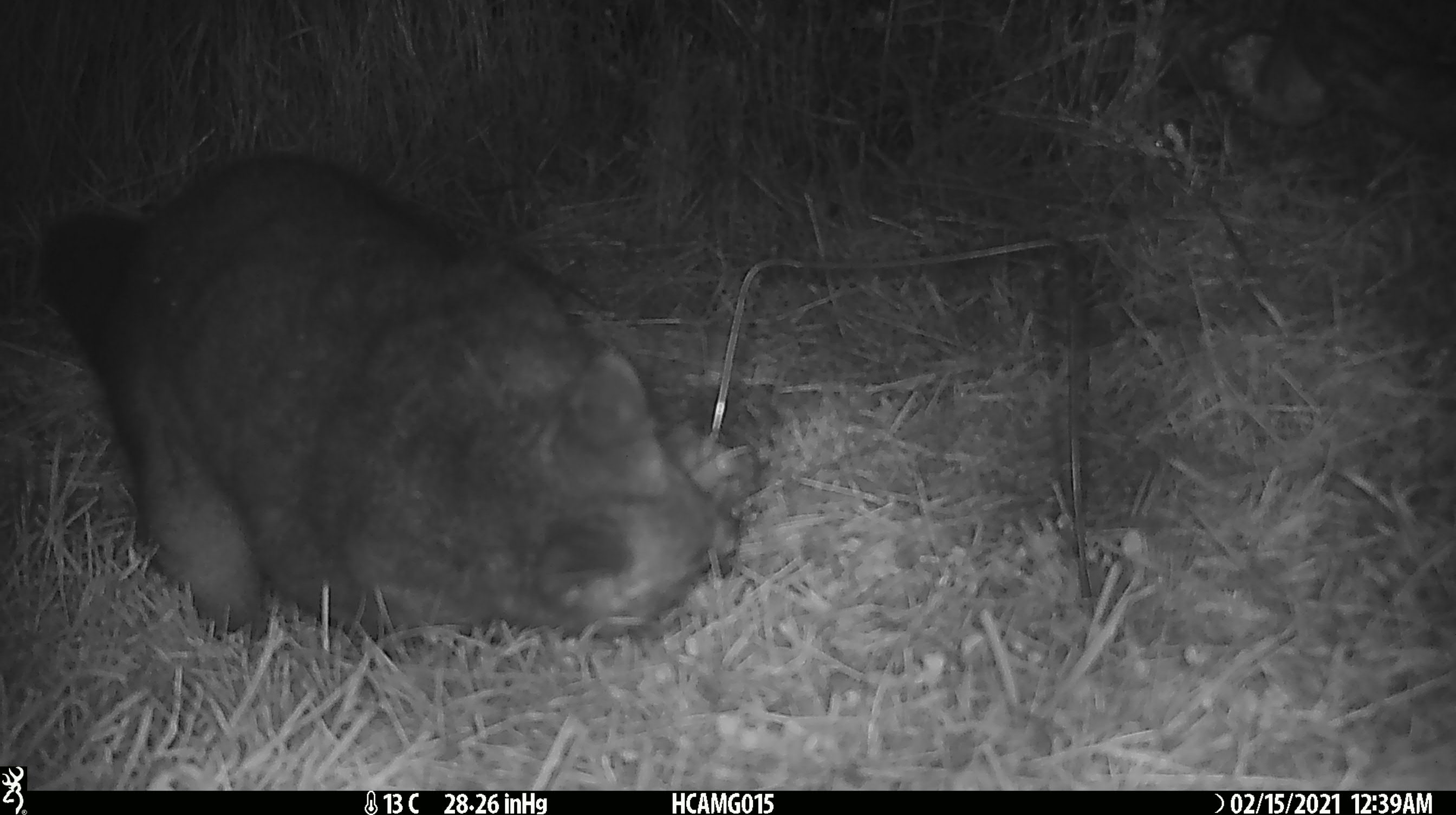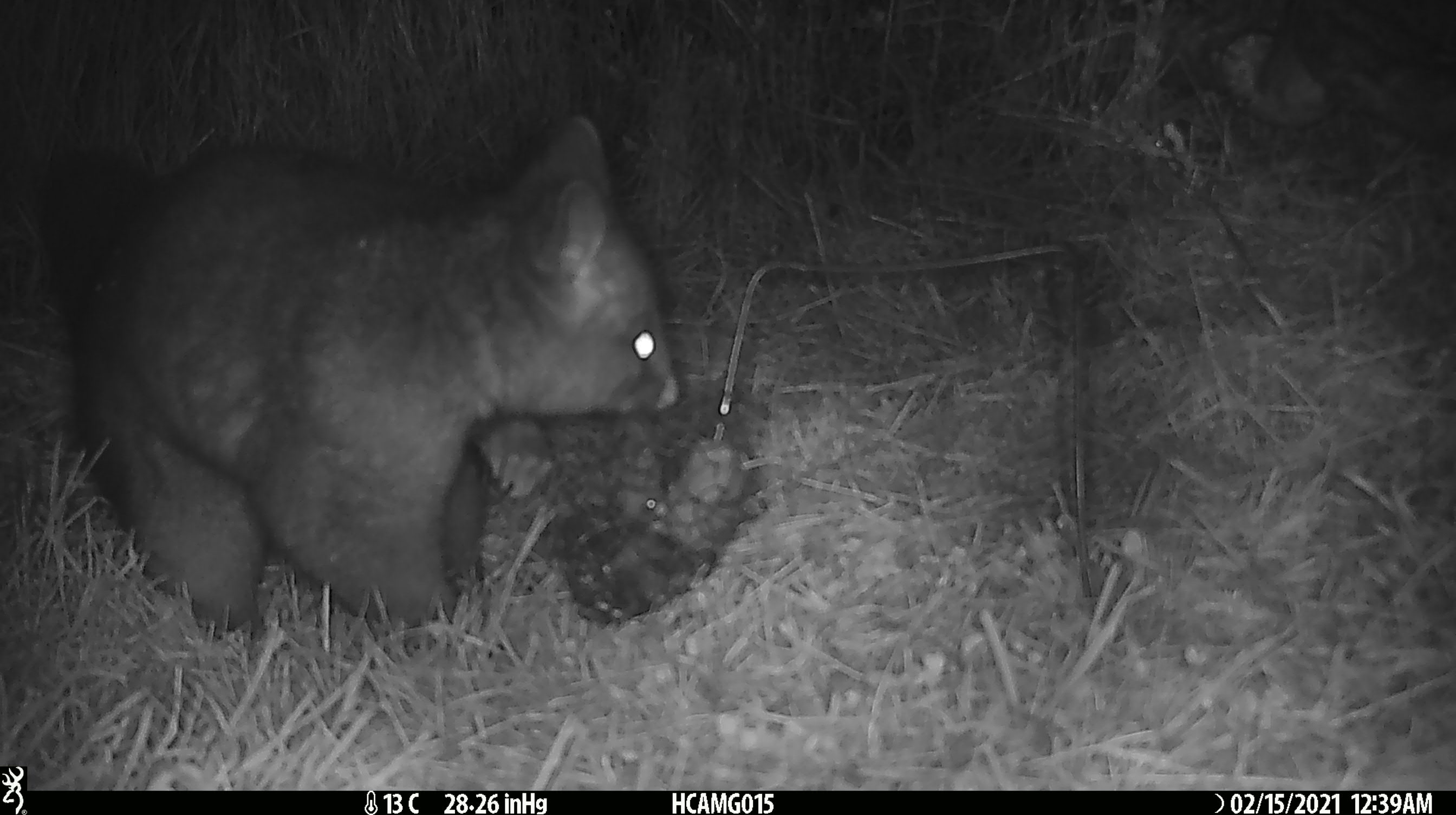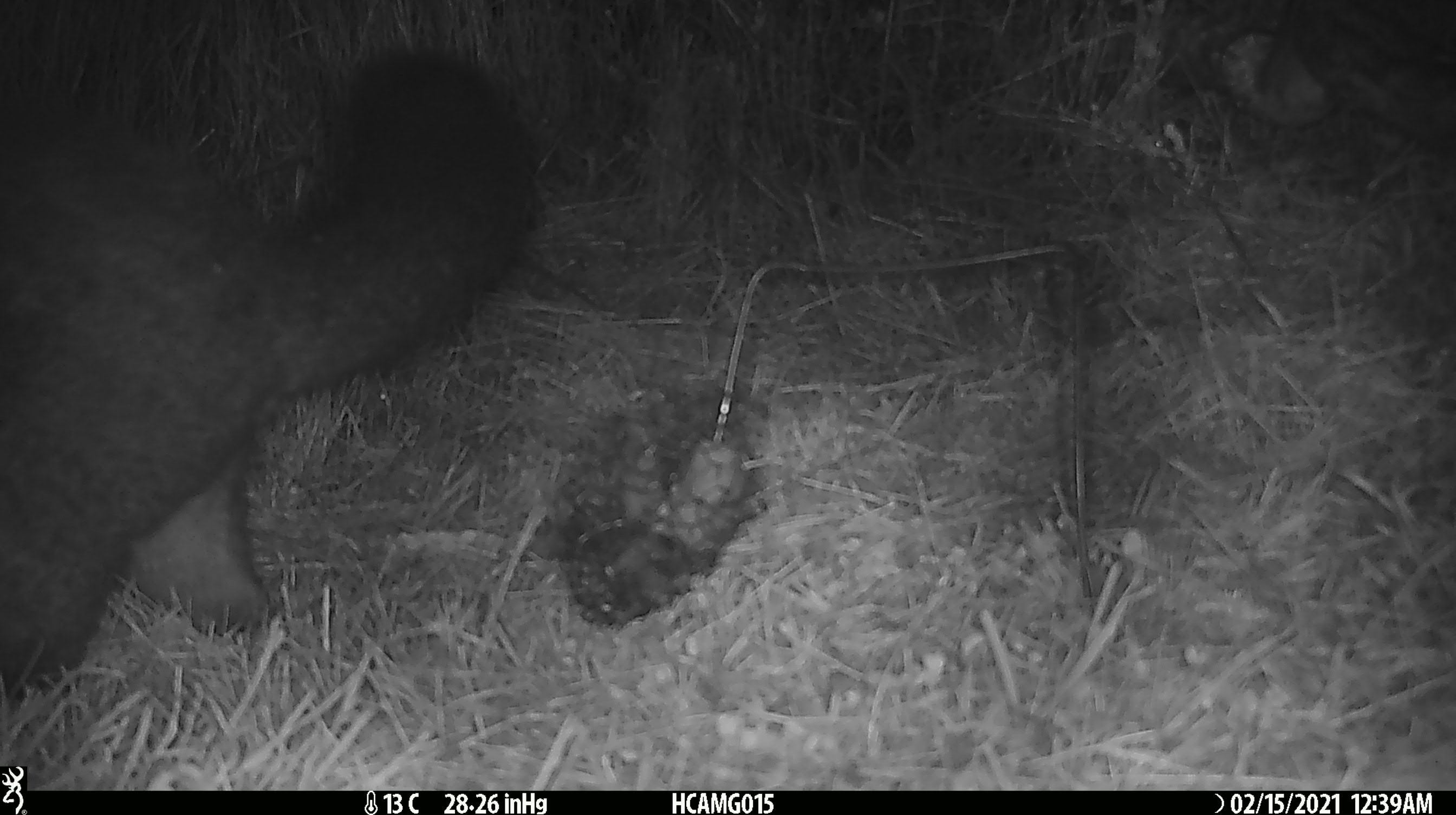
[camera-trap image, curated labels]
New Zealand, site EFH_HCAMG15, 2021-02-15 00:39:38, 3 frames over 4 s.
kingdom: Animalia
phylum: Chordata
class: Mammalia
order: Diprotodontia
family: Phalangeridae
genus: Trichosurus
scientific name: Trichosurus vulpecula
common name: common brushtail possum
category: possum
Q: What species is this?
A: Possum (common brushtail possum) (Trichosurus vulpecula).